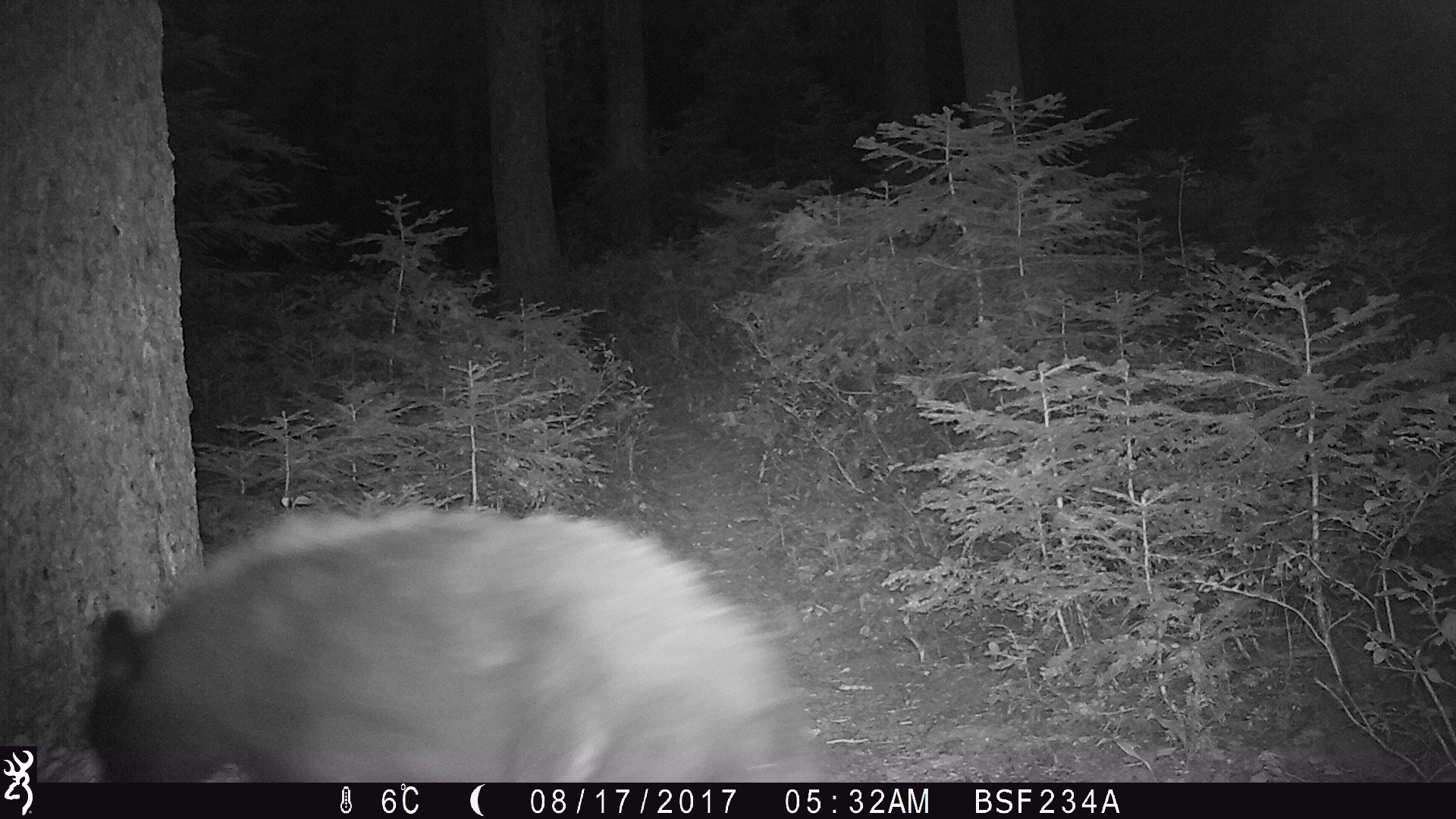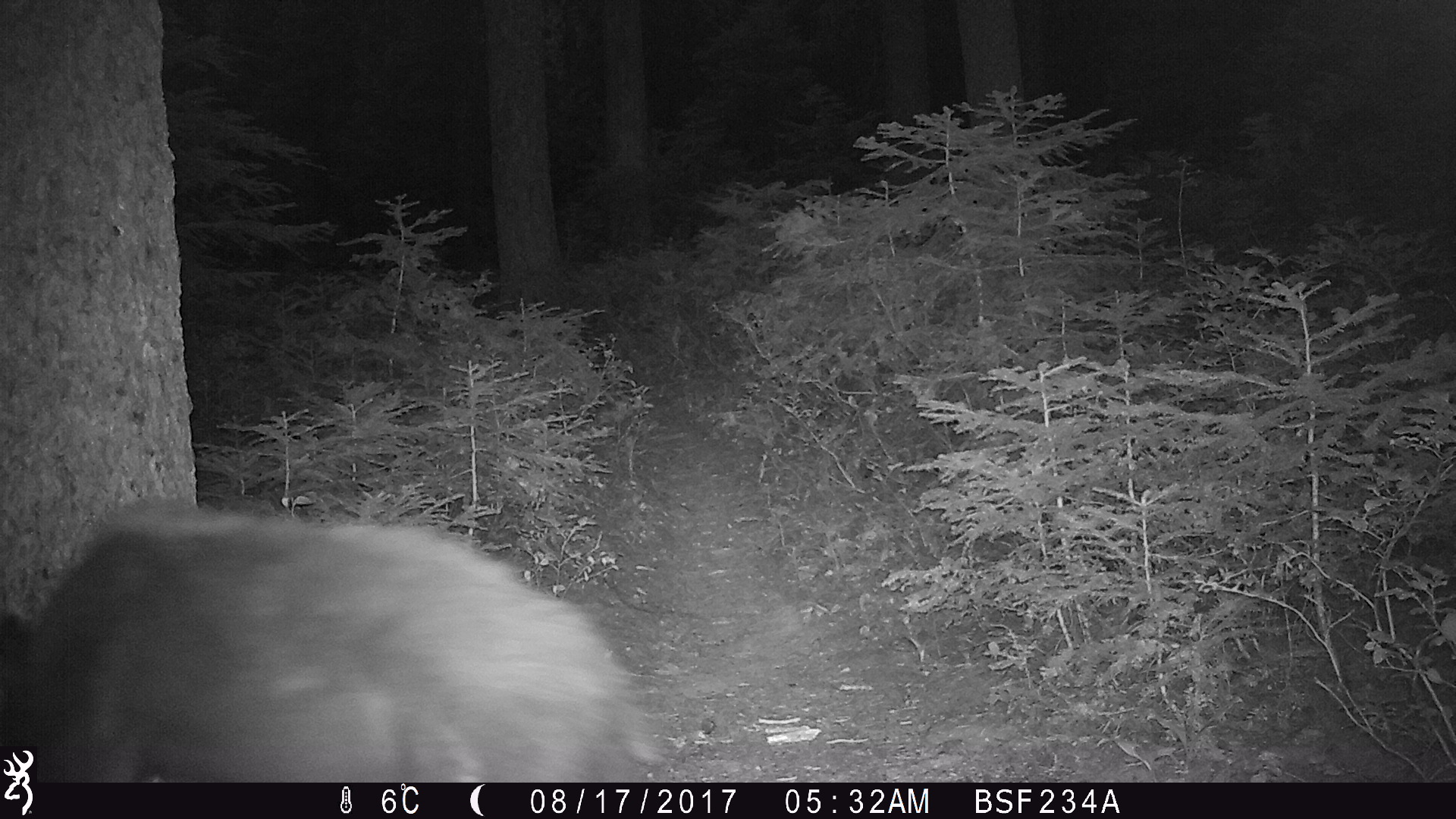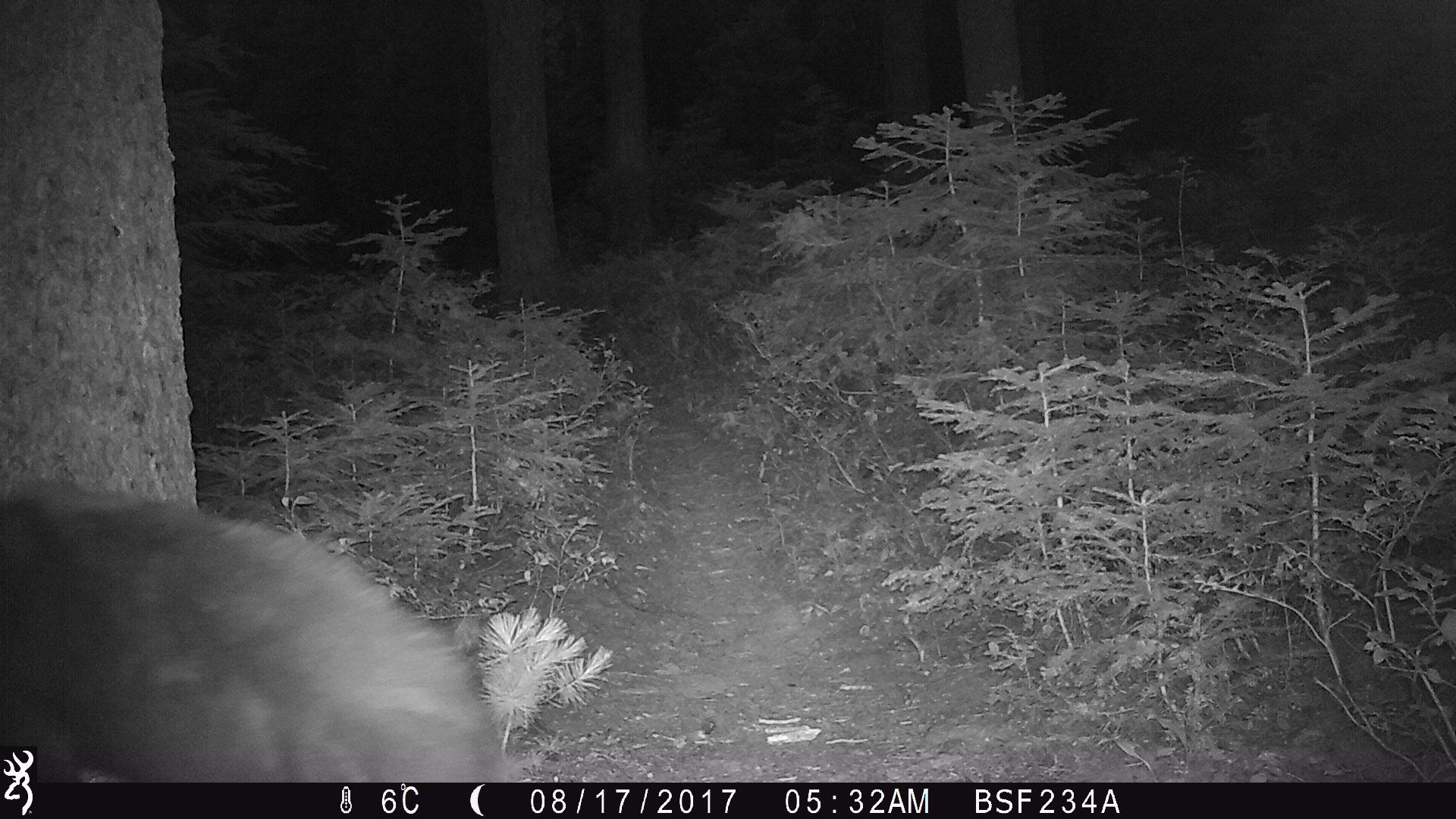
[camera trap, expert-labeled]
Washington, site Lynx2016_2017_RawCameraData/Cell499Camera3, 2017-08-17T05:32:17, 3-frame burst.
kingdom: Animalia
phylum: Chordata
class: Mammalia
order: Carnivora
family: Ursidae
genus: Ursus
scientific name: Ursus americanus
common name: american black bear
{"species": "Ursus americanus (american black bear)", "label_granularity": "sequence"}